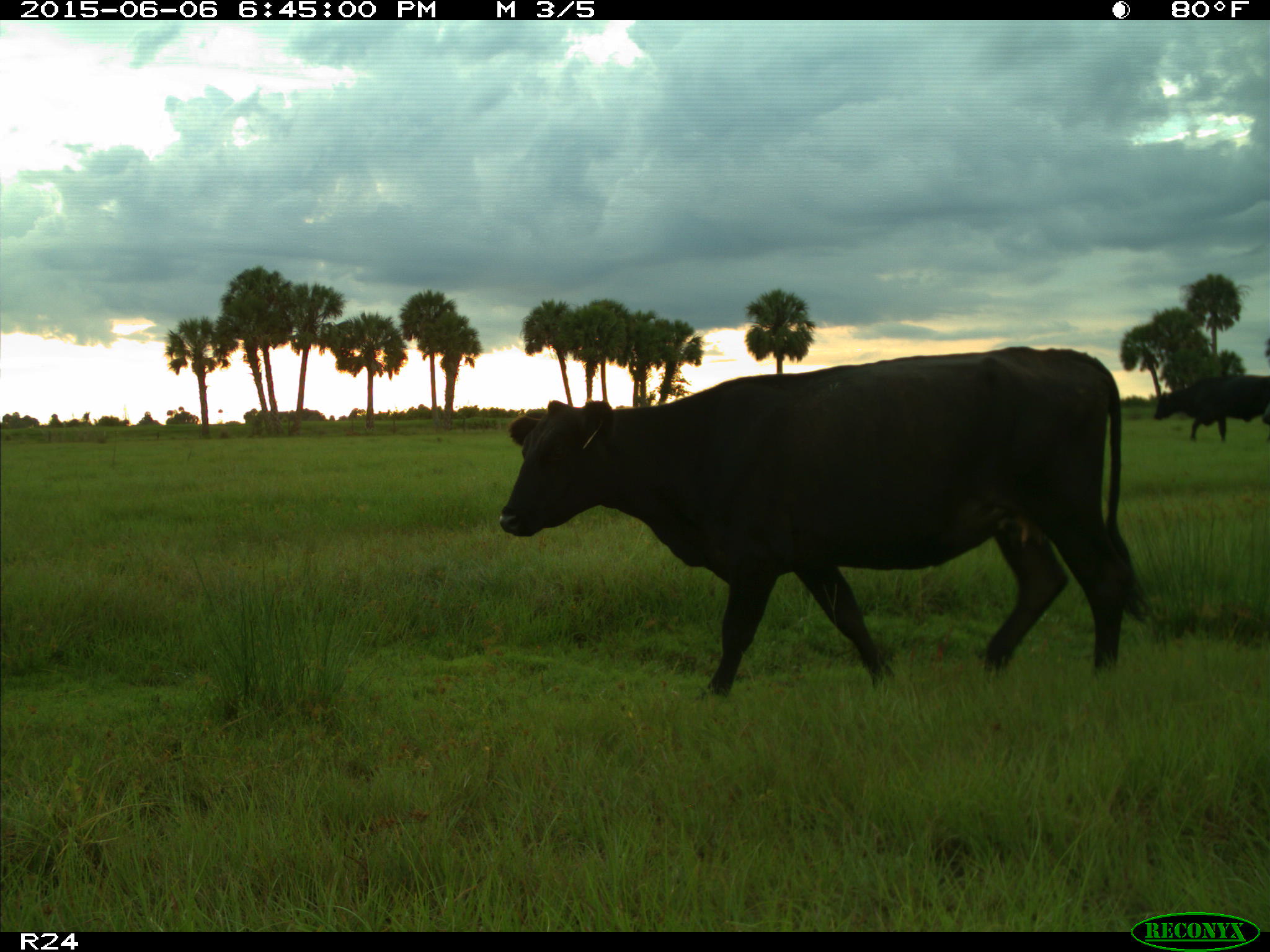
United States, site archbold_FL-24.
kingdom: Animalia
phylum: Chordata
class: Mammalia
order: Artiodactyla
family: Bovidae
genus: Bos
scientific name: Bos taurus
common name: domestic cow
Bos taurus (domestic cow).